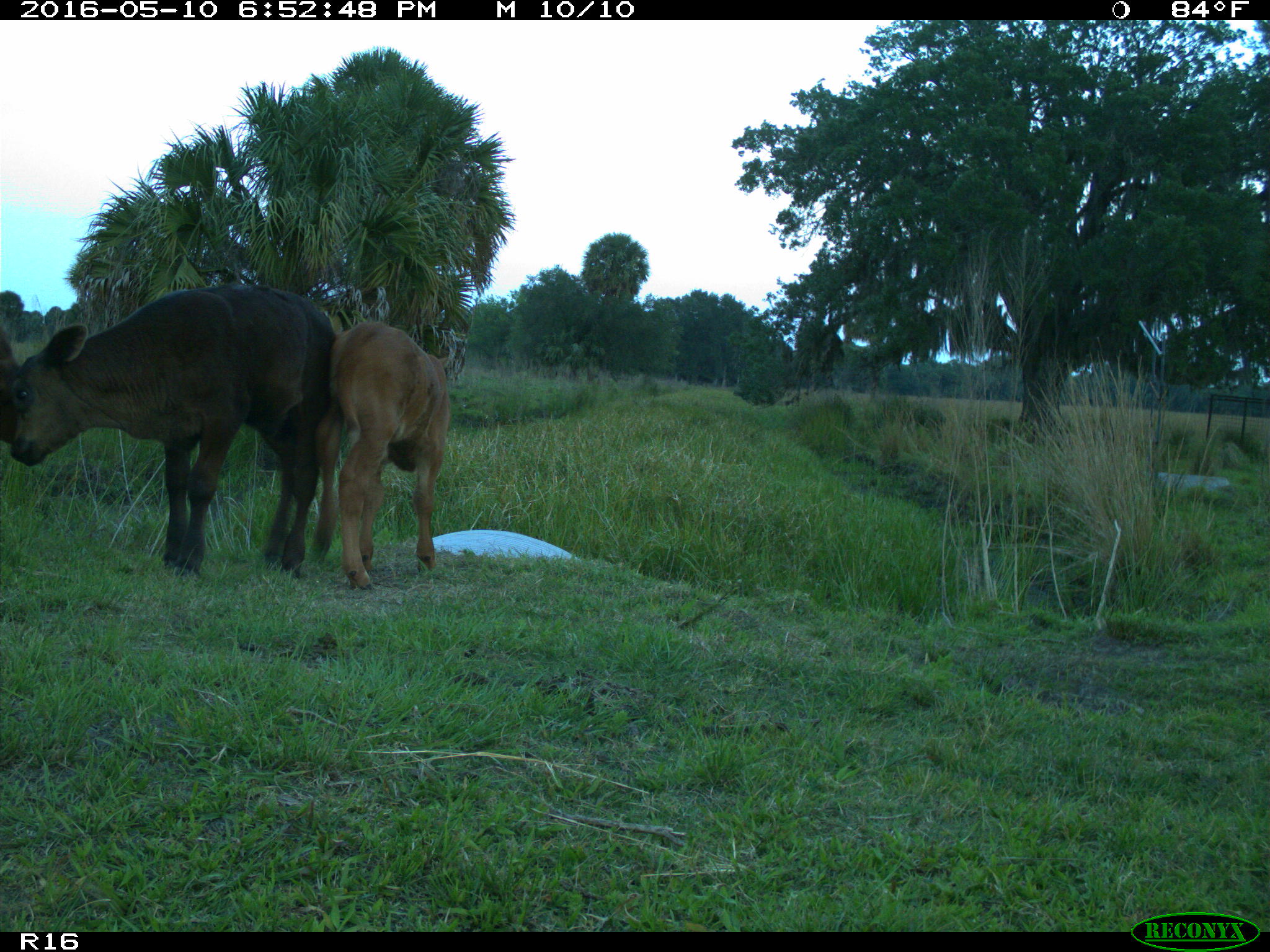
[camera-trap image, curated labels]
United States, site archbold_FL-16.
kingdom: Animalia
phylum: Chordata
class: Mammalia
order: Artiodactyla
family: Bovidae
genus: Bos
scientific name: Bos taurus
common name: domestic cow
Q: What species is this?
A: Bos taurus (domestic cow).